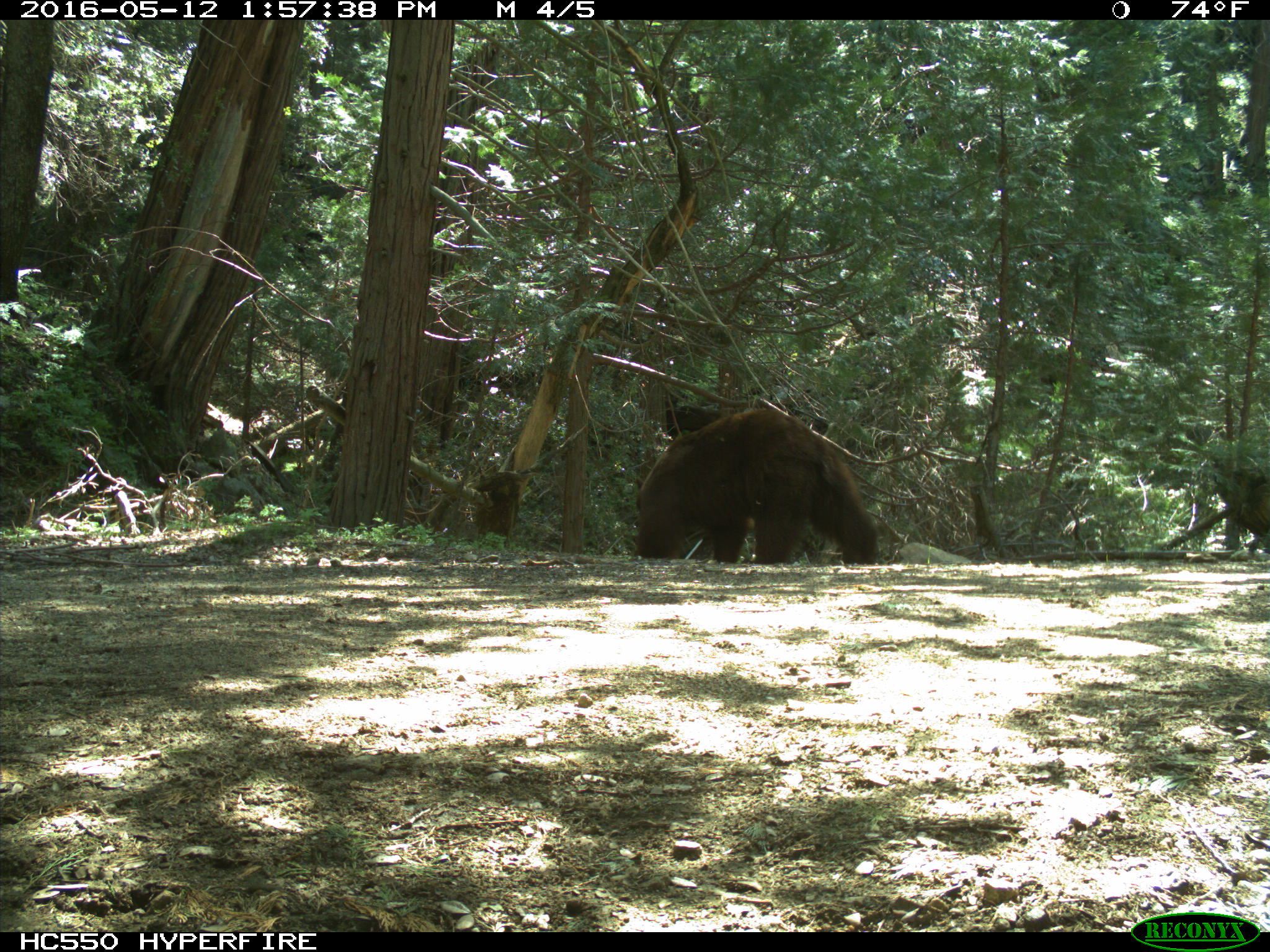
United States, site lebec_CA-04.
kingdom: Animalia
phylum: Chordata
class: Mammalia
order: Carnivora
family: Ursidae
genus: Ursus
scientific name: Ursus americanus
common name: american black bear